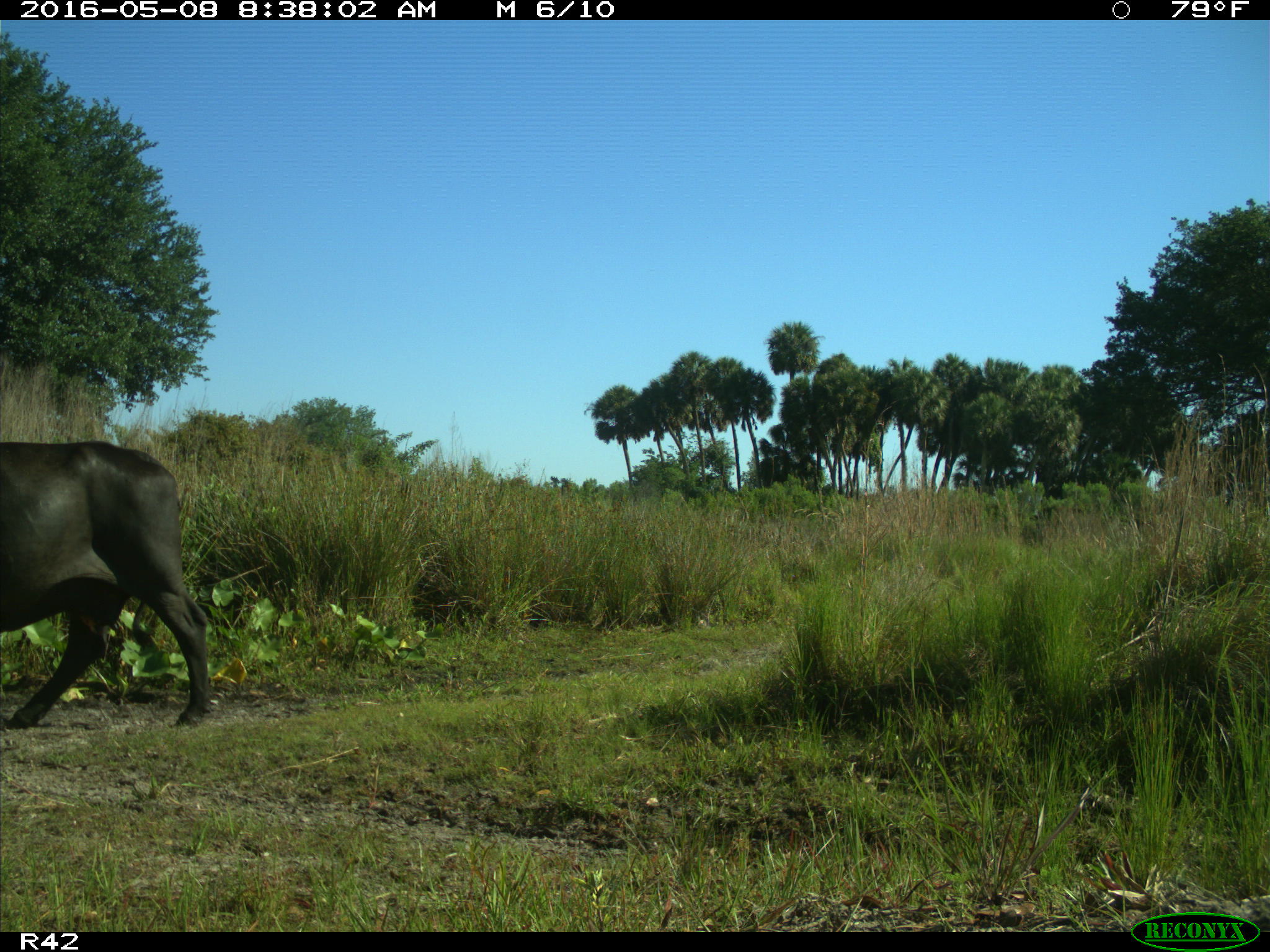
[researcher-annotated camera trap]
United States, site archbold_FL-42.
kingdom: Animalia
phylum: Chordata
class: Mammalia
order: Artiodactyla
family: Bovidae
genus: Bos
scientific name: Bos taurus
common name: domestic cow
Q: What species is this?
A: Bos taurus (domestic cow).